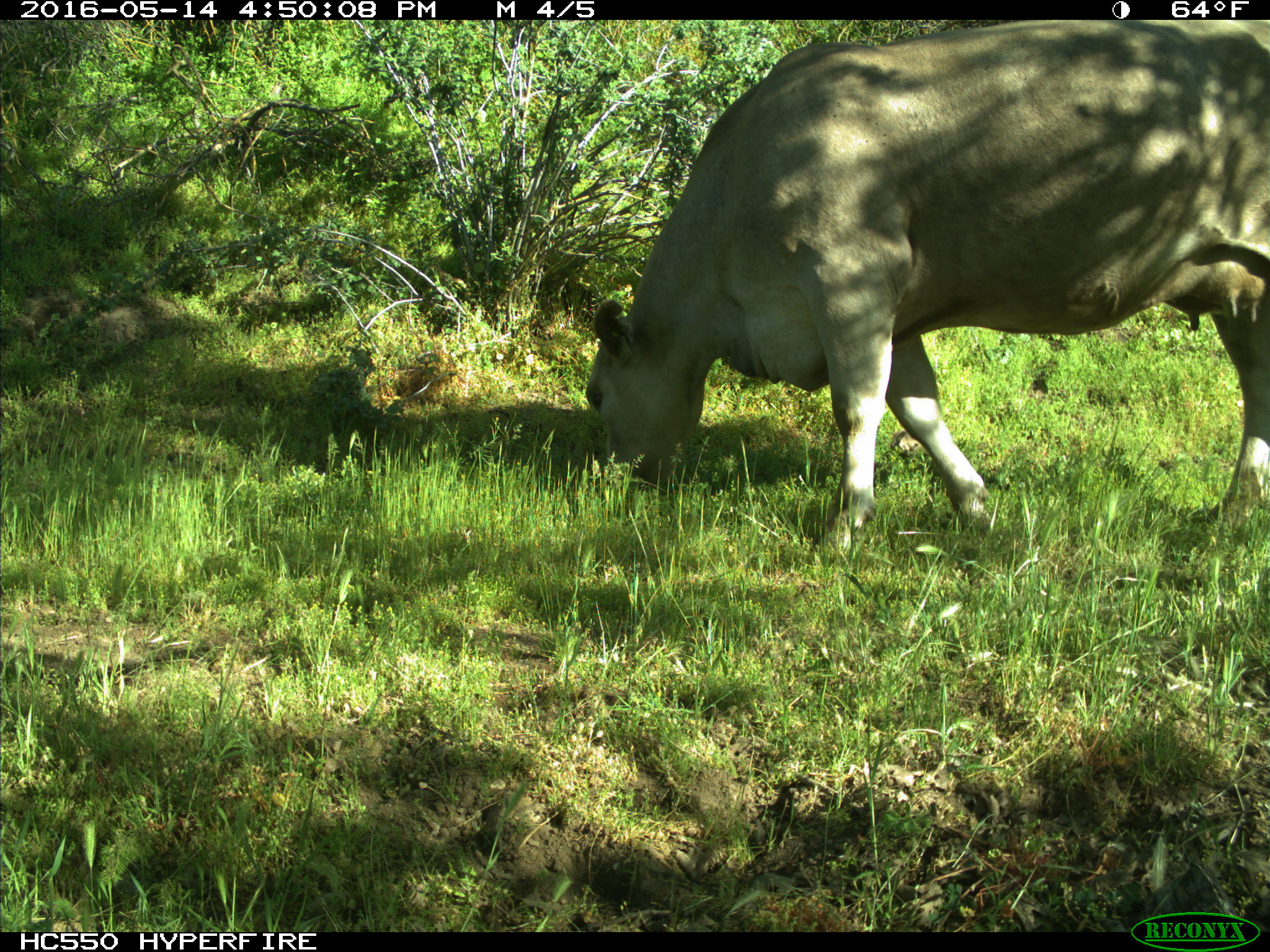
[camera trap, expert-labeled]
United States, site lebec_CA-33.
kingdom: Animalia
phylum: Chordata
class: Mammalia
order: Artiodactyla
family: Bovidae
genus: Bos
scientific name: Bos taurus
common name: domestic cow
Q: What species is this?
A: Bos taurus (domestic cow).